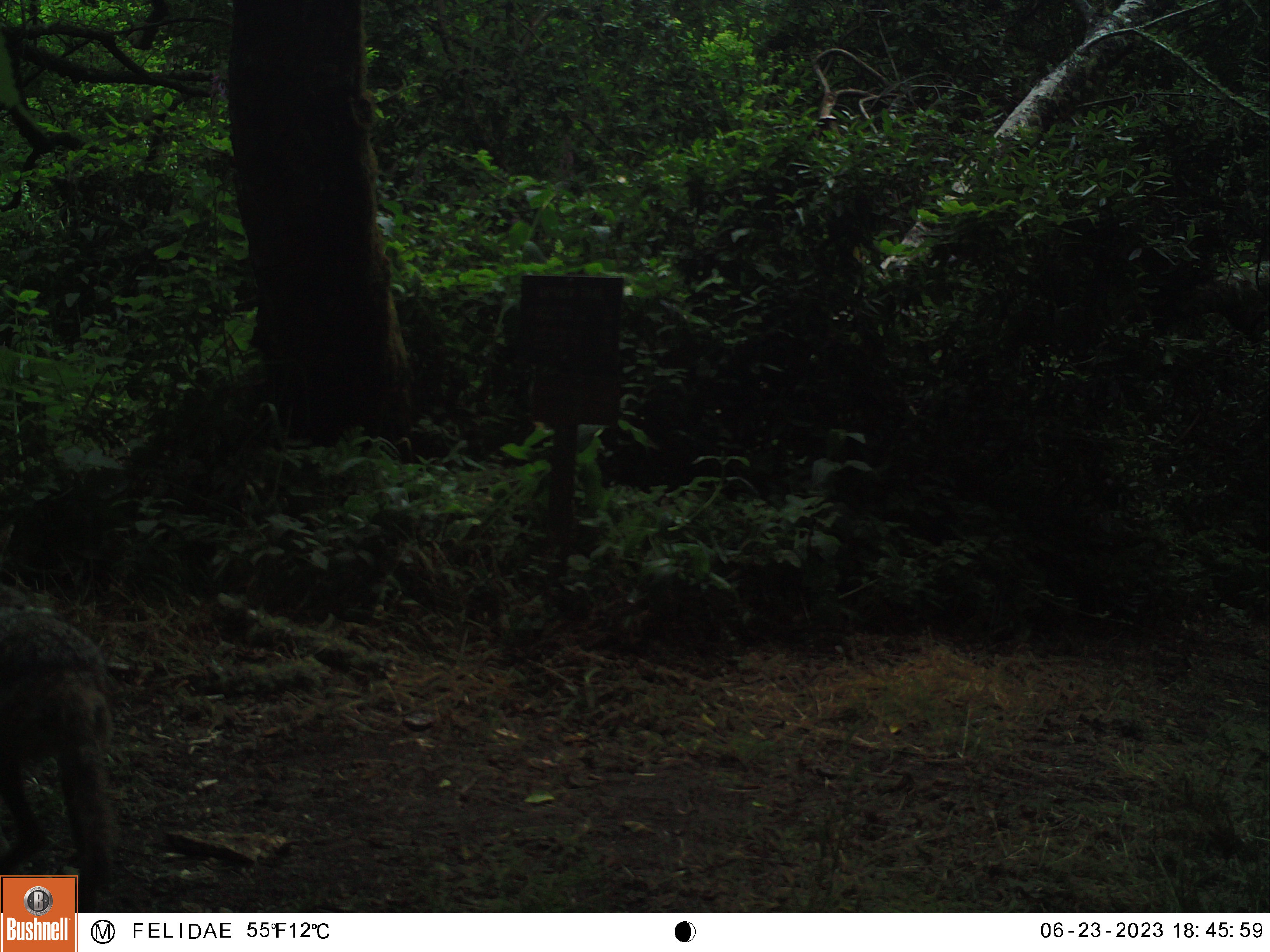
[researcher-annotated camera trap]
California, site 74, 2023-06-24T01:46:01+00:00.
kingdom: Animalia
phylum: Chordata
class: Mammalia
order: Carnivora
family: Canidae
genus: Canis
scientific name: Canis latrans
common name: coyote